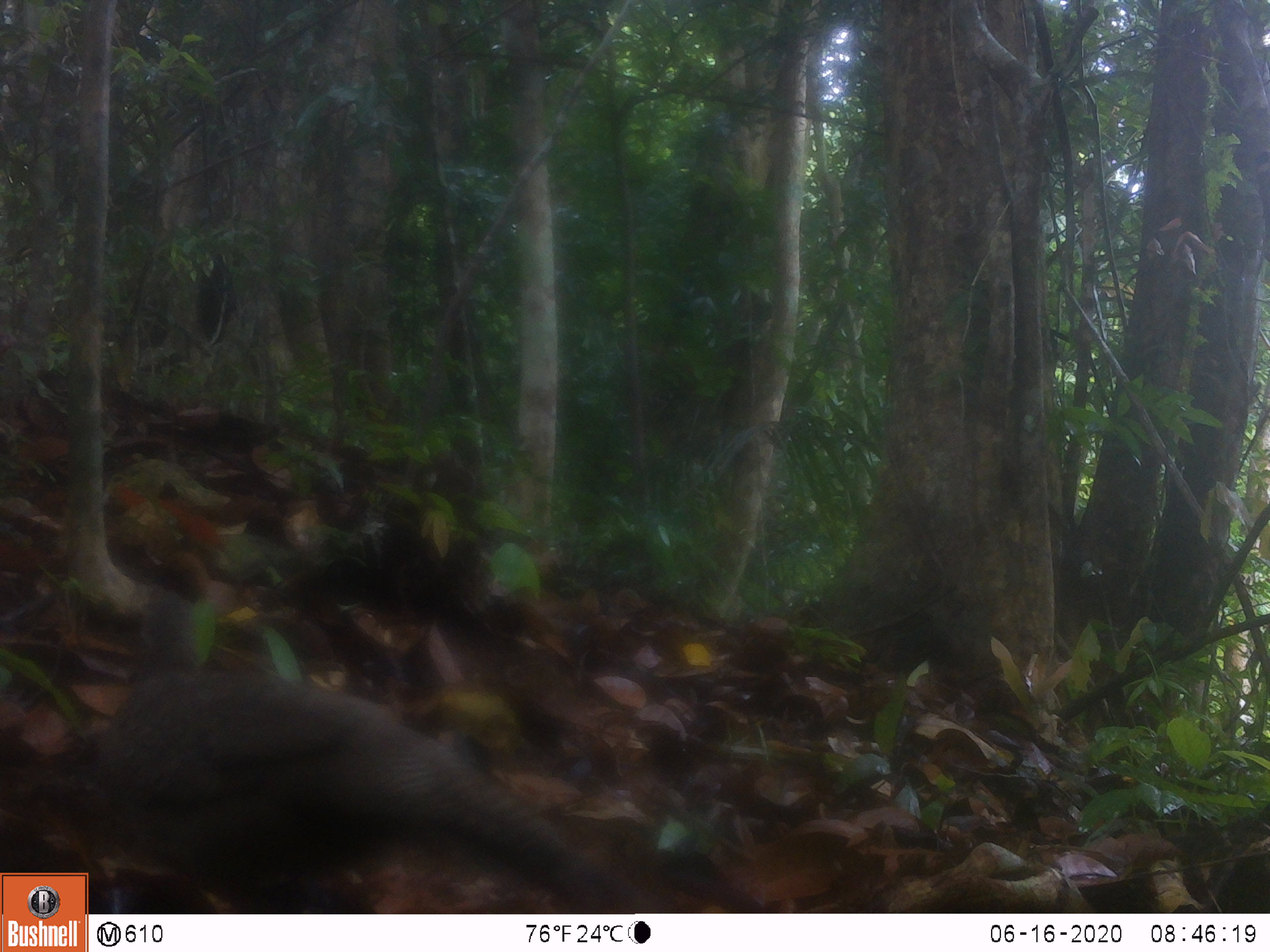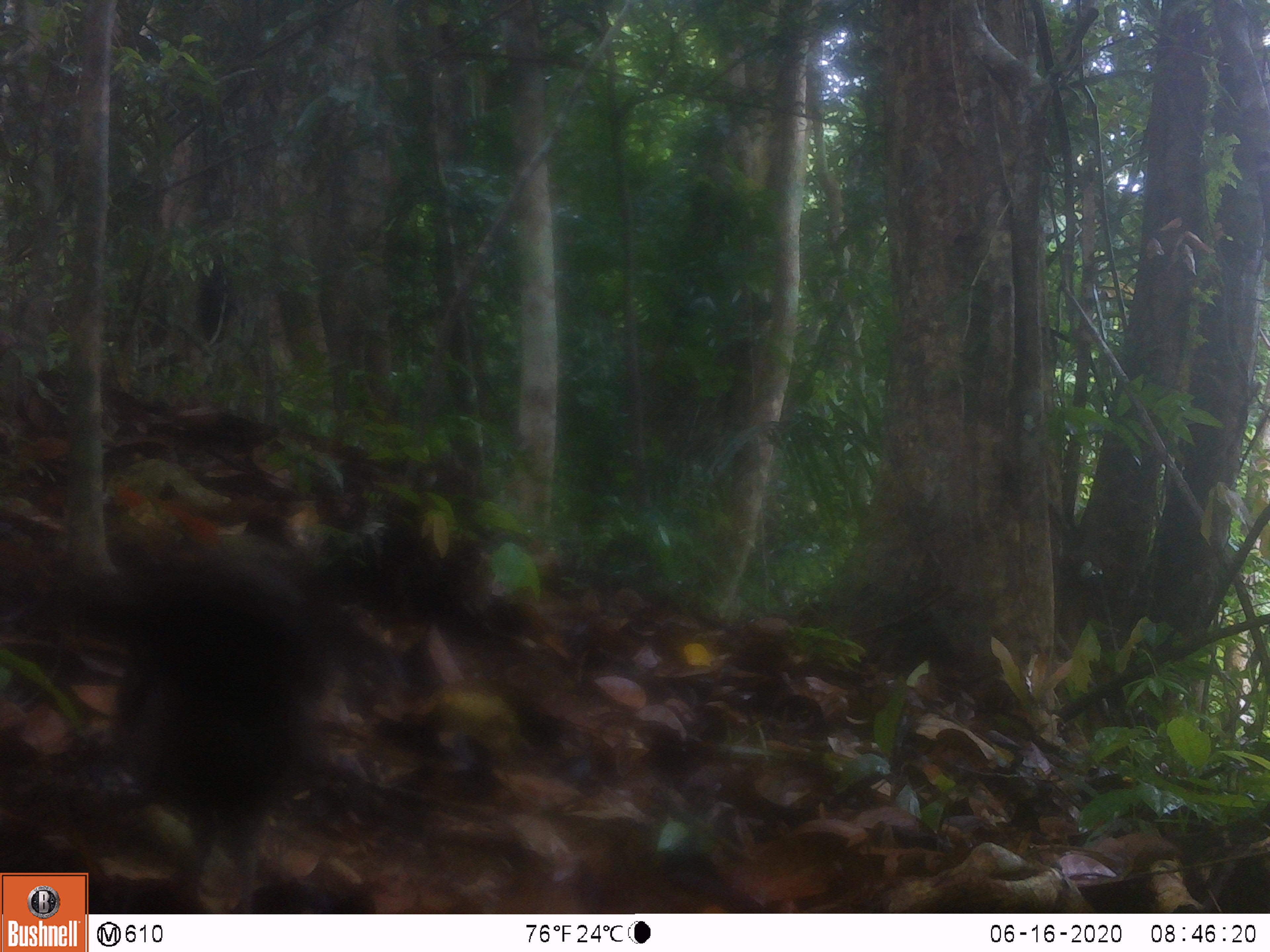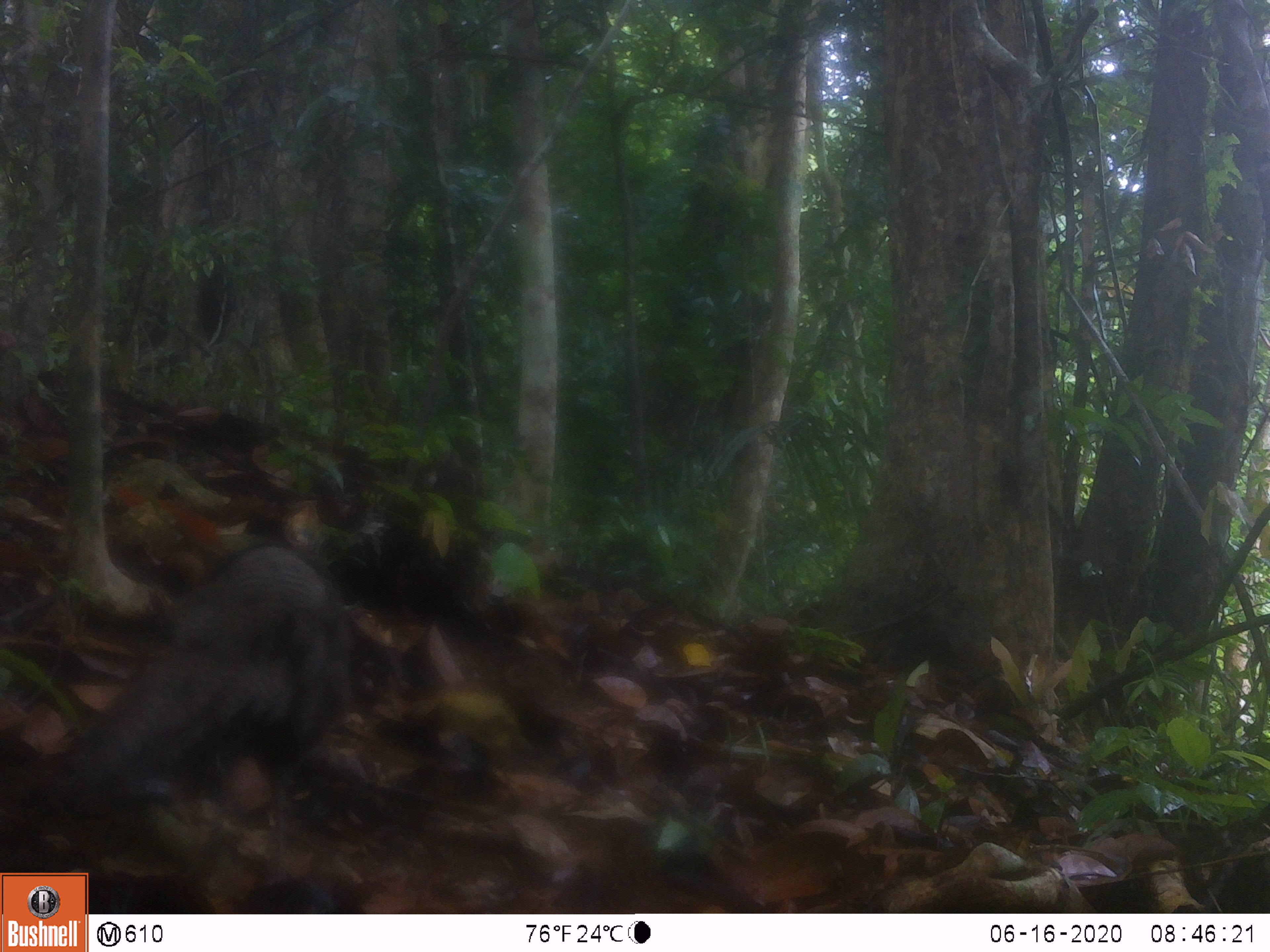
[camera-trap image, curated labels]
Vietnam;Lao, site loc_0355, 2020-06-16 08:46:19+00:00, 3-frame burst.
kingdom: Animalia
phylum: Chordata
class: Aves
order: Galliformes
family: Phasianidae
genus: Polyplectron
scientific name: Polyplectron bicalcaratum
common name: gray peacock-pheasant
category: grey peacock pheasant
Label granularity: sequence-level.